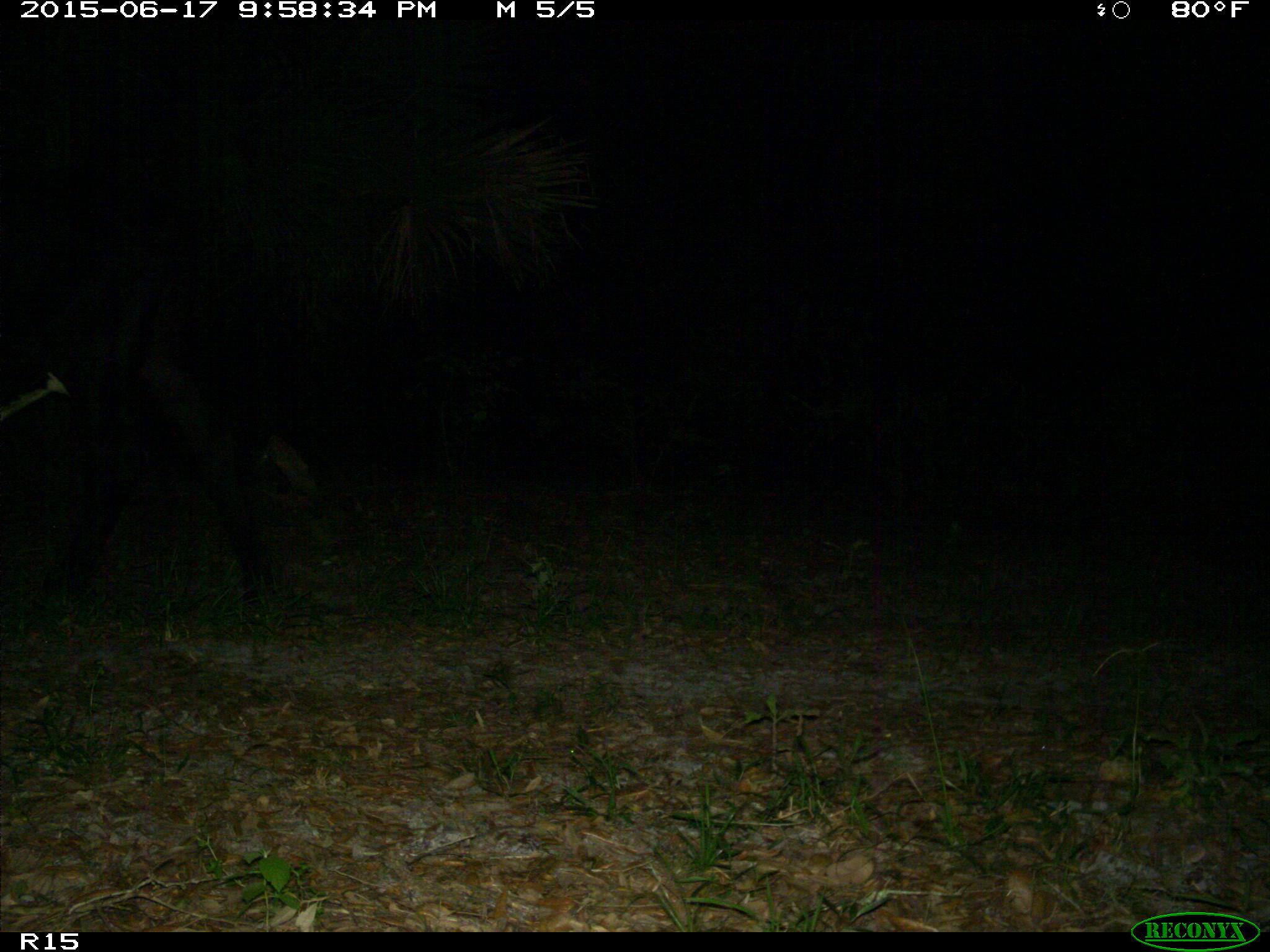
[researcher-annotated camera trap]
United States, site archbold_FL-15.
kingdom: Animalia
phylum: Chordata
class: Mammalia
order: Artiodactyla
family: Bovidae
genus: Bos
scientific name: Bos taurus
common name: domestic cow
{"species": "Bos taurus (domestic cow)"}